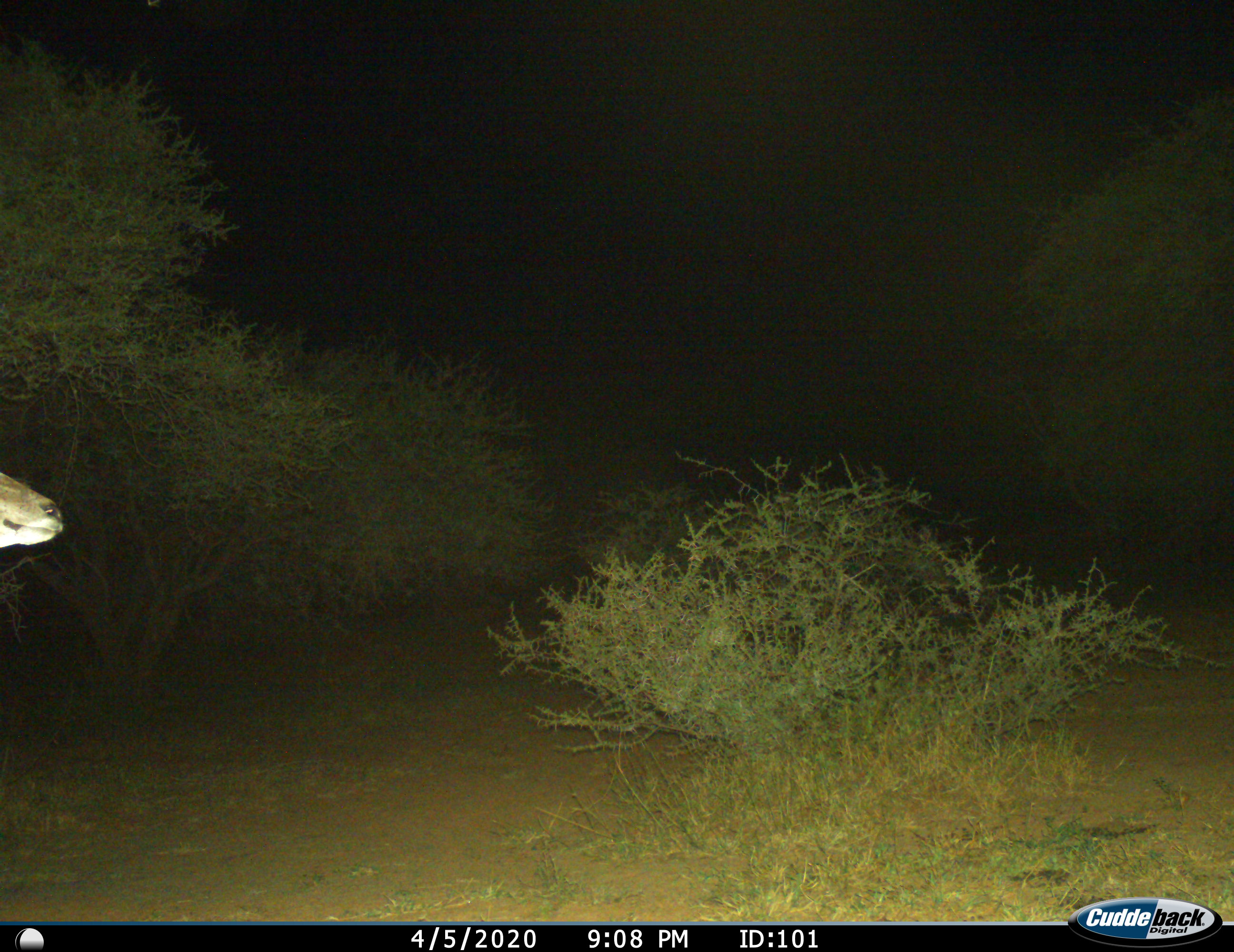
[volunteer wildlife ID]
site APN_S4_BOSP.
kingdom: Animalia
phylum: Chordata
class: Mammalia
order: Artiodactyla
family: Bovidae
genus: Tragelaphus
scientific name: Tragelaphus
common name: kudu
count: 1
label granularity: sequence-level